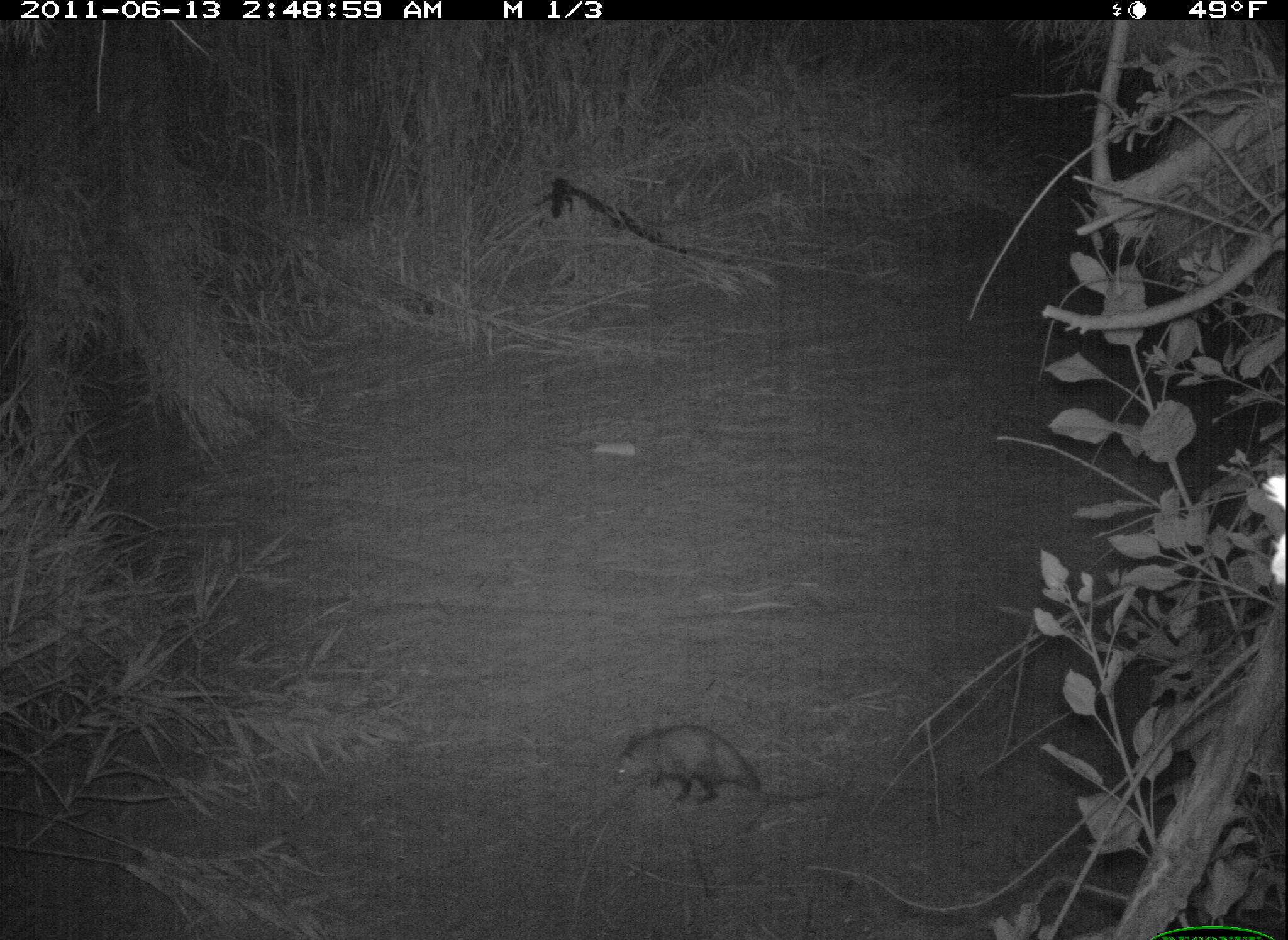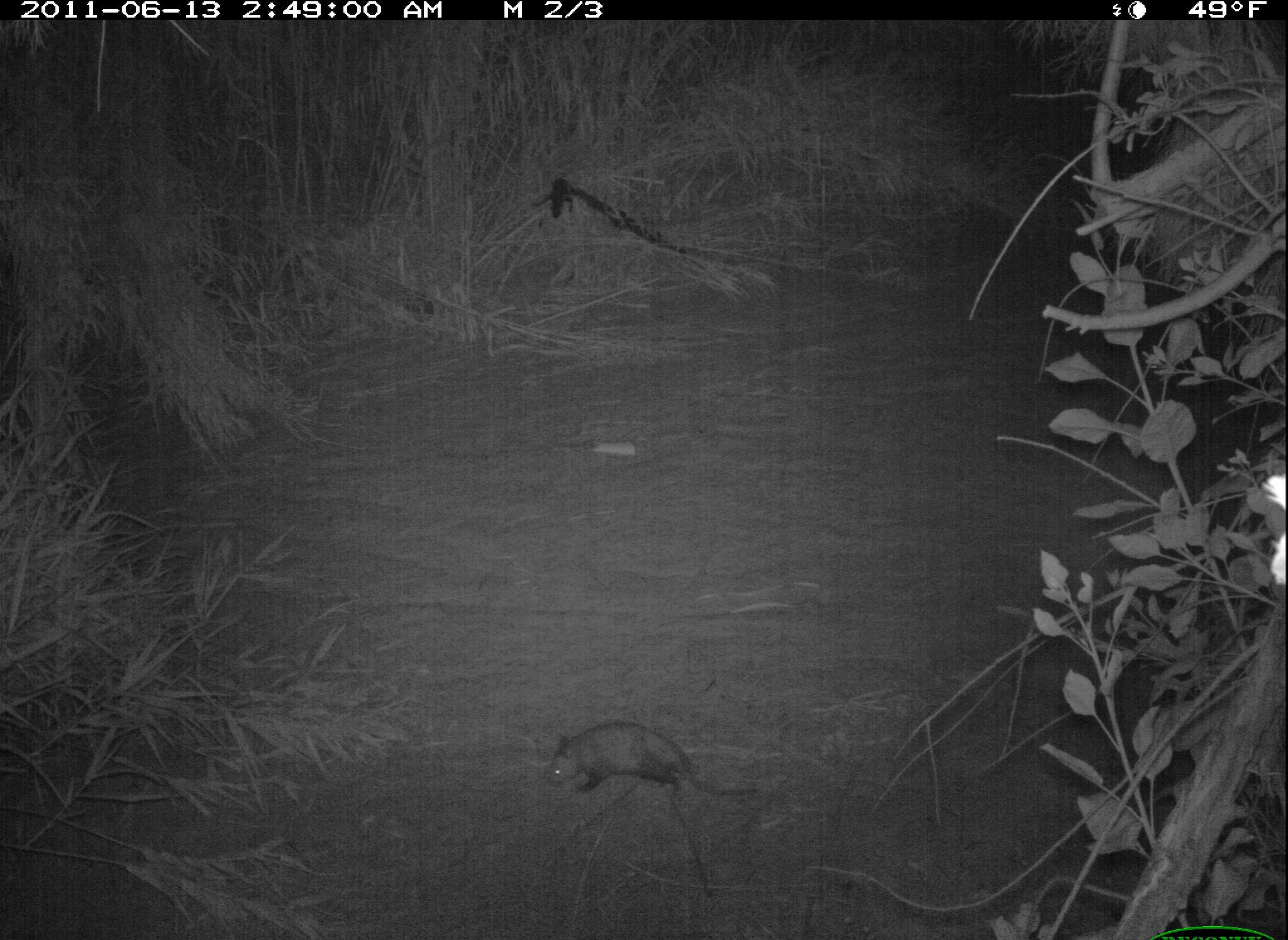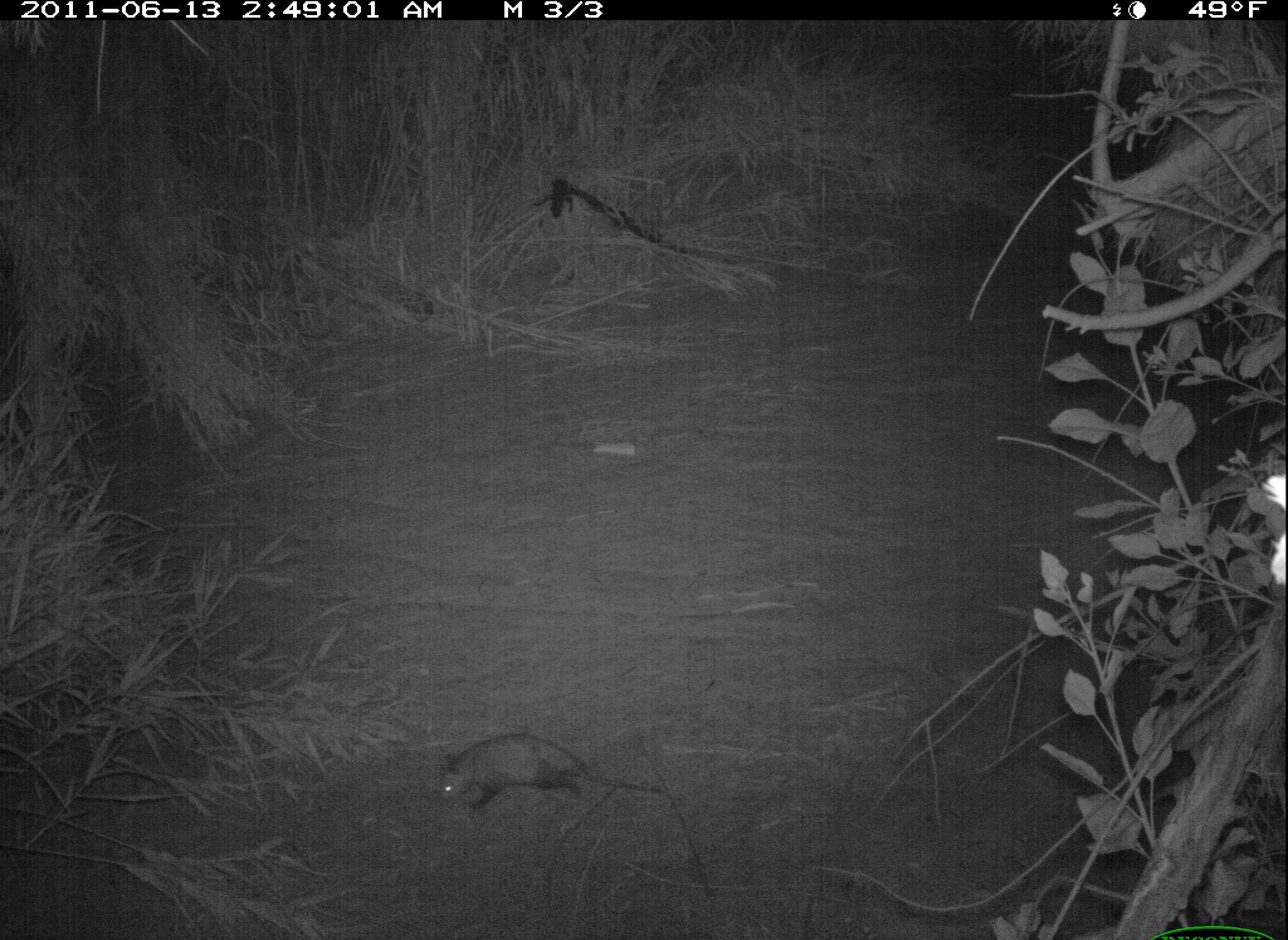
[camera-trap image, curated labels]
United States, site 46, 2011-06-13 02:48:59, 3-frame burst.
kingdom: Animalia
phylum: Chordata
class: Mammalia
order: Didelphimorphia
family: Didelphidae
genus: Didelphis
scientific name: Didelphis virginiana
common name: virginia opossum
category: opossum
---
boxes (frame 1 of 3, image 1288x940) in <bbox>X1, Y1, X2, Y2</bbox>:
opossum: <bbox>612, 710, 803, 830</bbox>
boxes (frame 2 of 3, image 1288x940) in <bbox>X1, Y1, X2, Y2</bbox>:
opossum: <bbox>525, 709, 740, 830</bbox>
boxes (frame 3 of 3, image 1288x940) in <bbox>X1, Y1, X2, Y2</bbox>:
opossum: <bbox>430, 720, 670, 828</bbox>